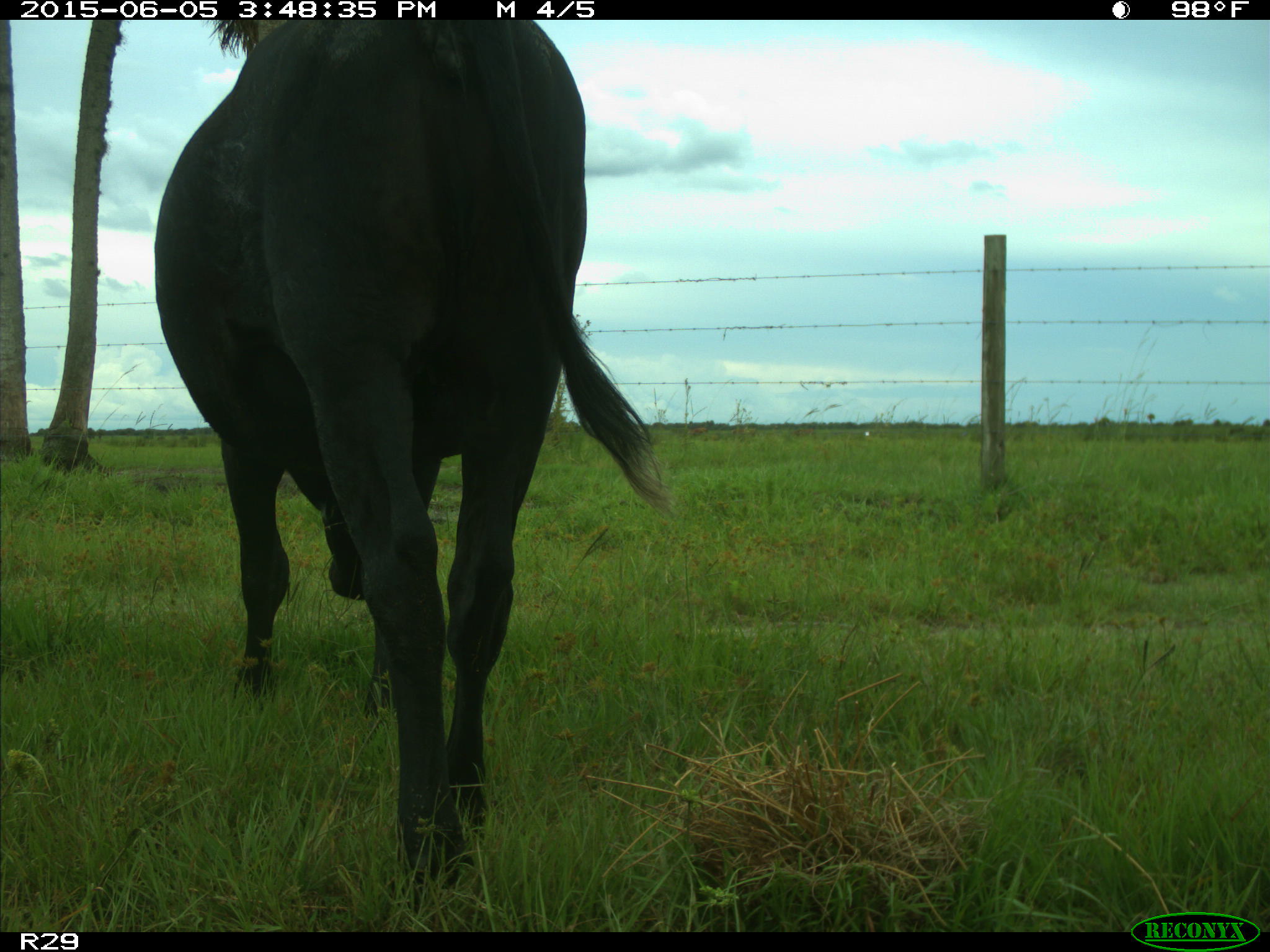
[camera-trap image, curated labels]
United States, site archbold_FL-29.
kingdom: Animalia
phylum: Chordata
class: Mammalia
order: Artiodactyla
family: Bovidae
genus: Bos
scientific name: Bos taurus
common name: domestic cow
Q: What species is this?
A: Bos taurus (domestic cow).